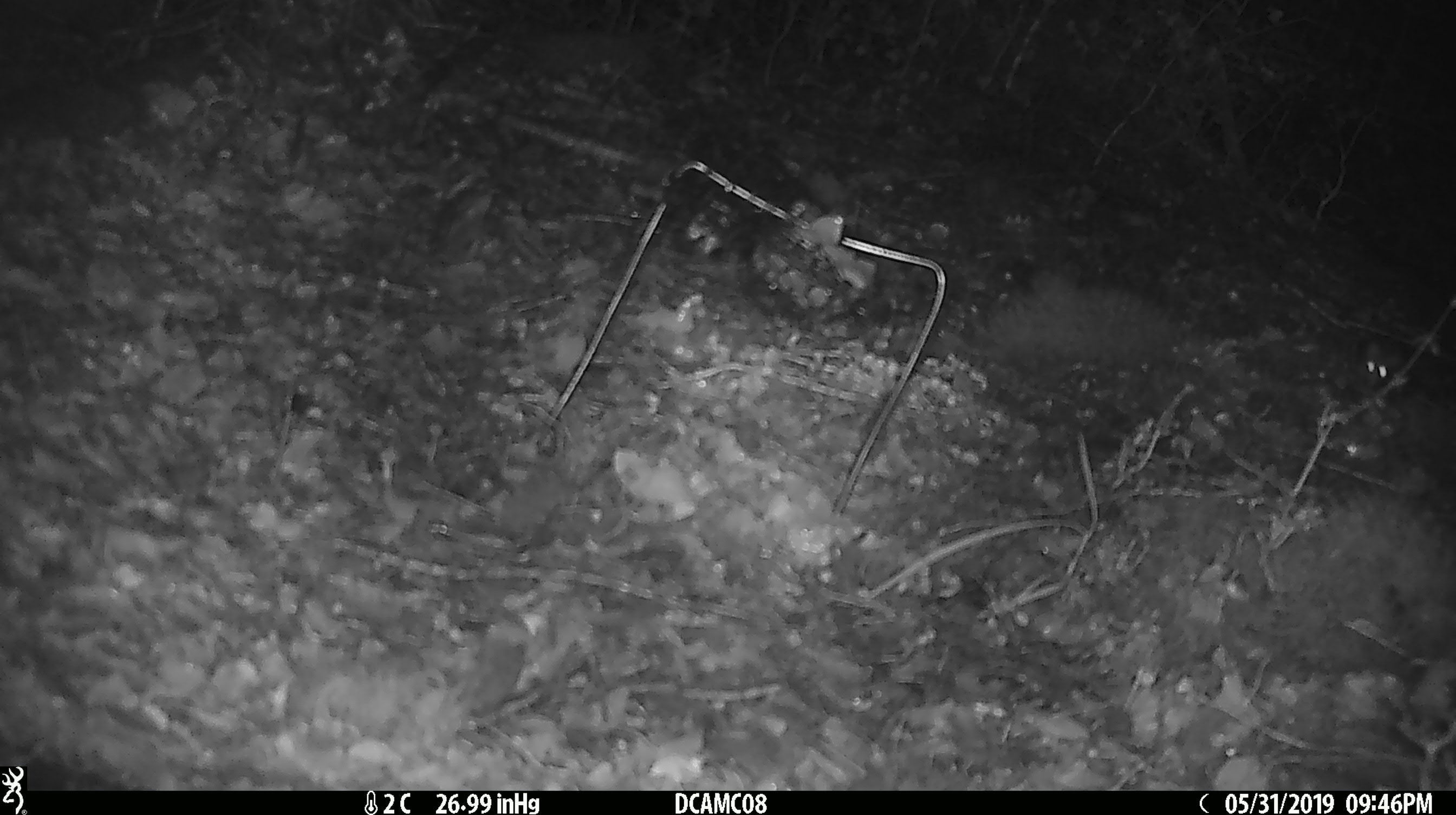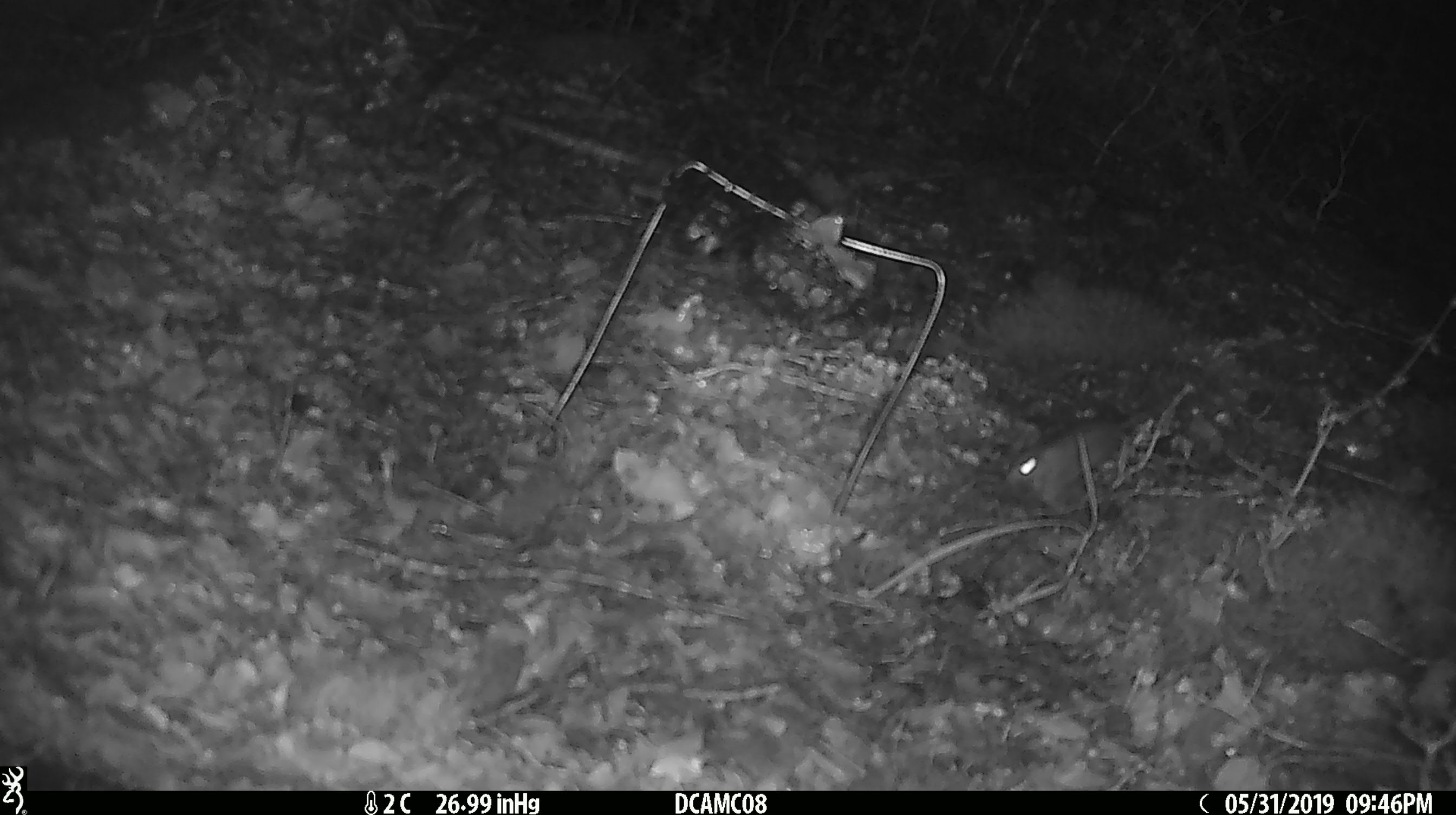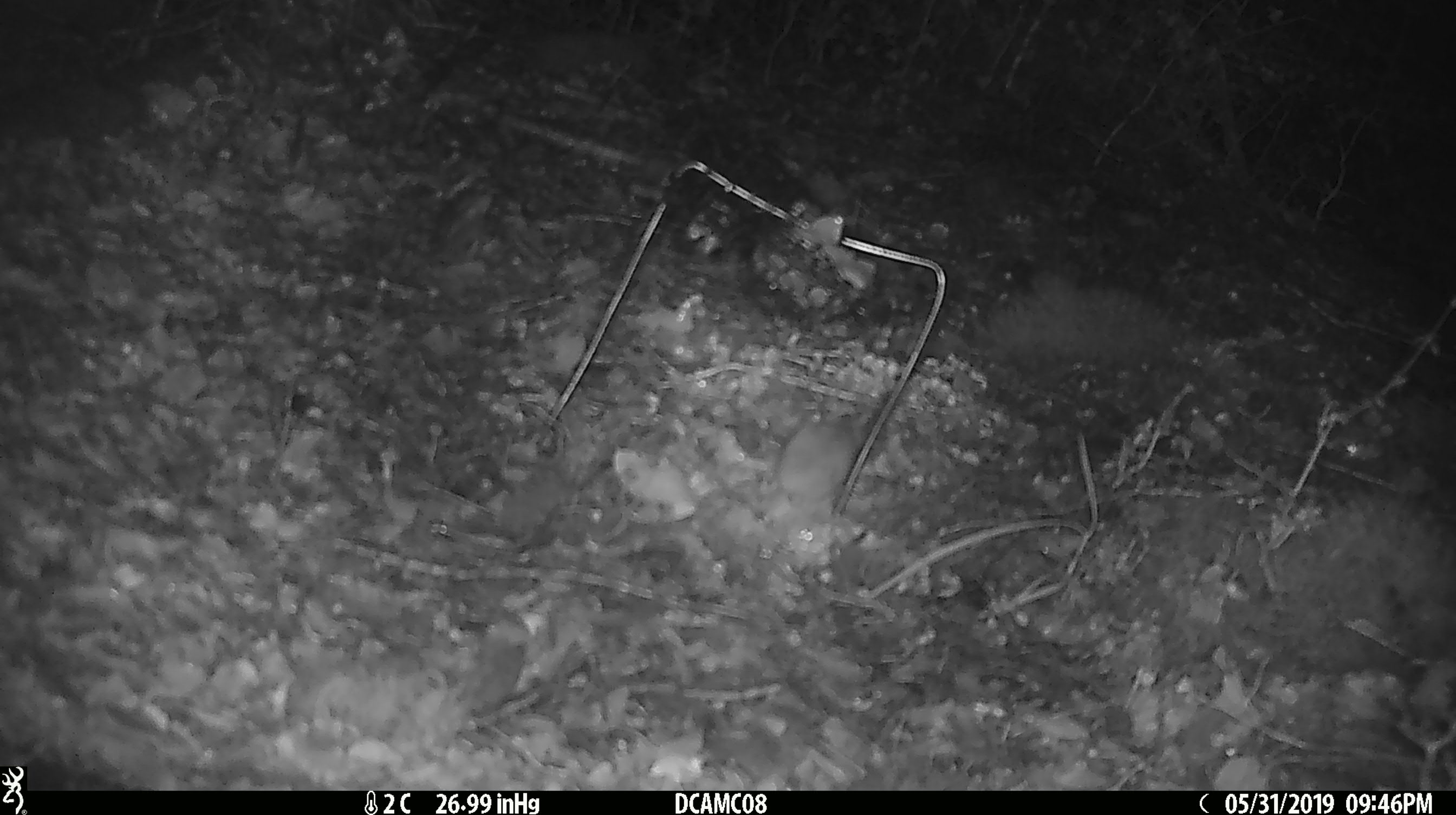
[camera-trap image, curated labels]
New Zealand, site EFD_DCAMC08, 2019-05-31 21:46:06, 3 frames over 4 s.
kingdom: Animalia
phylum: Chordata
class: Mammalia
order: Rodentia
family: Muridae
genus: Mus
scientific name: Mus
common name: mouse